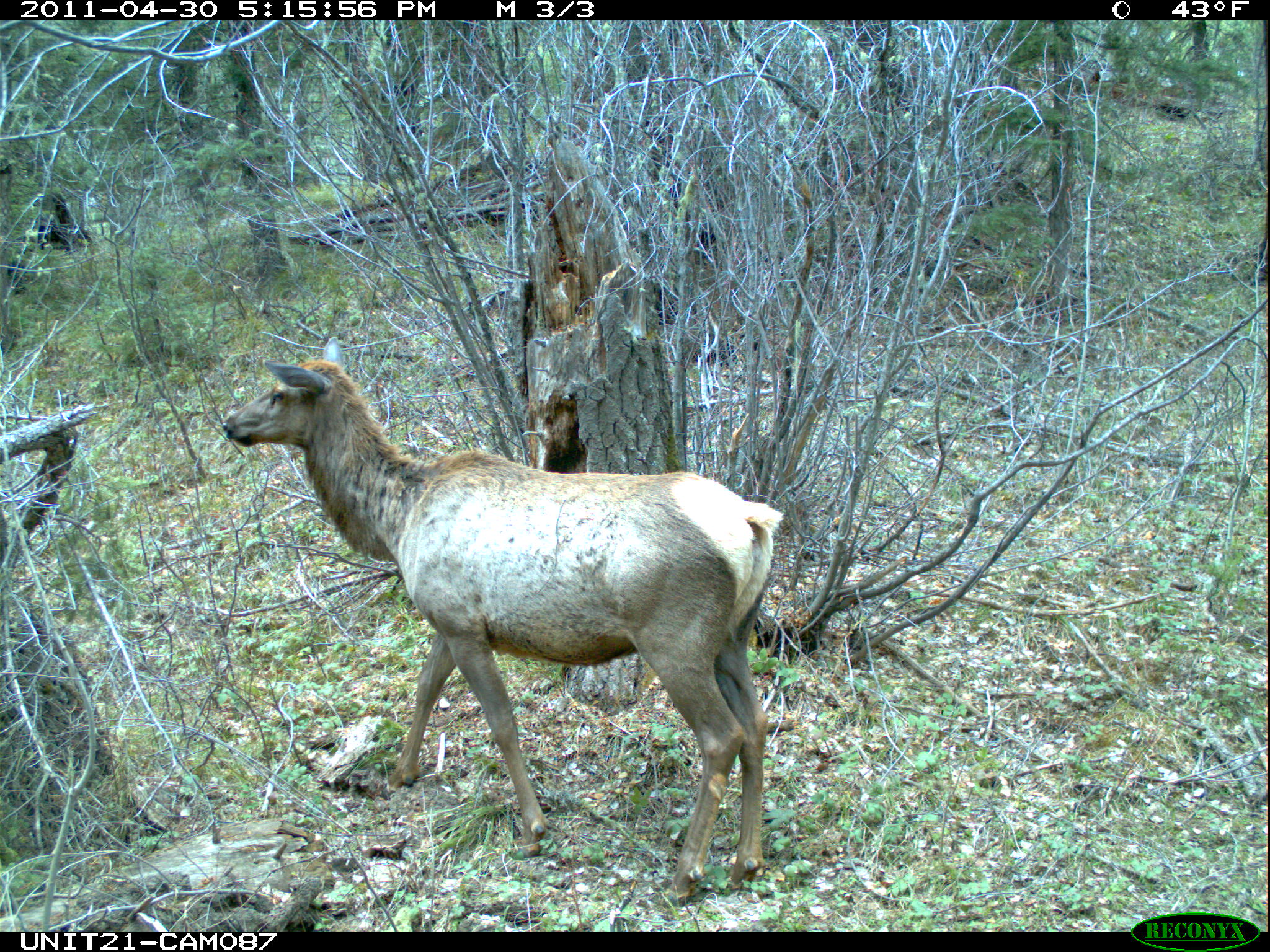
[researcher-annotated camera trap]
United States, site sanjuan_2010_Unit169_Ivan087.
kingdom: Animalia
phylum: Chordata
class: Mammalia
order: Artiodactyla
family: Cervidae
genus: Cervus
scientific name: Cervus elaphus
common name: red deer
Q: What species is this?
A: Cervus elaphus (red deer).